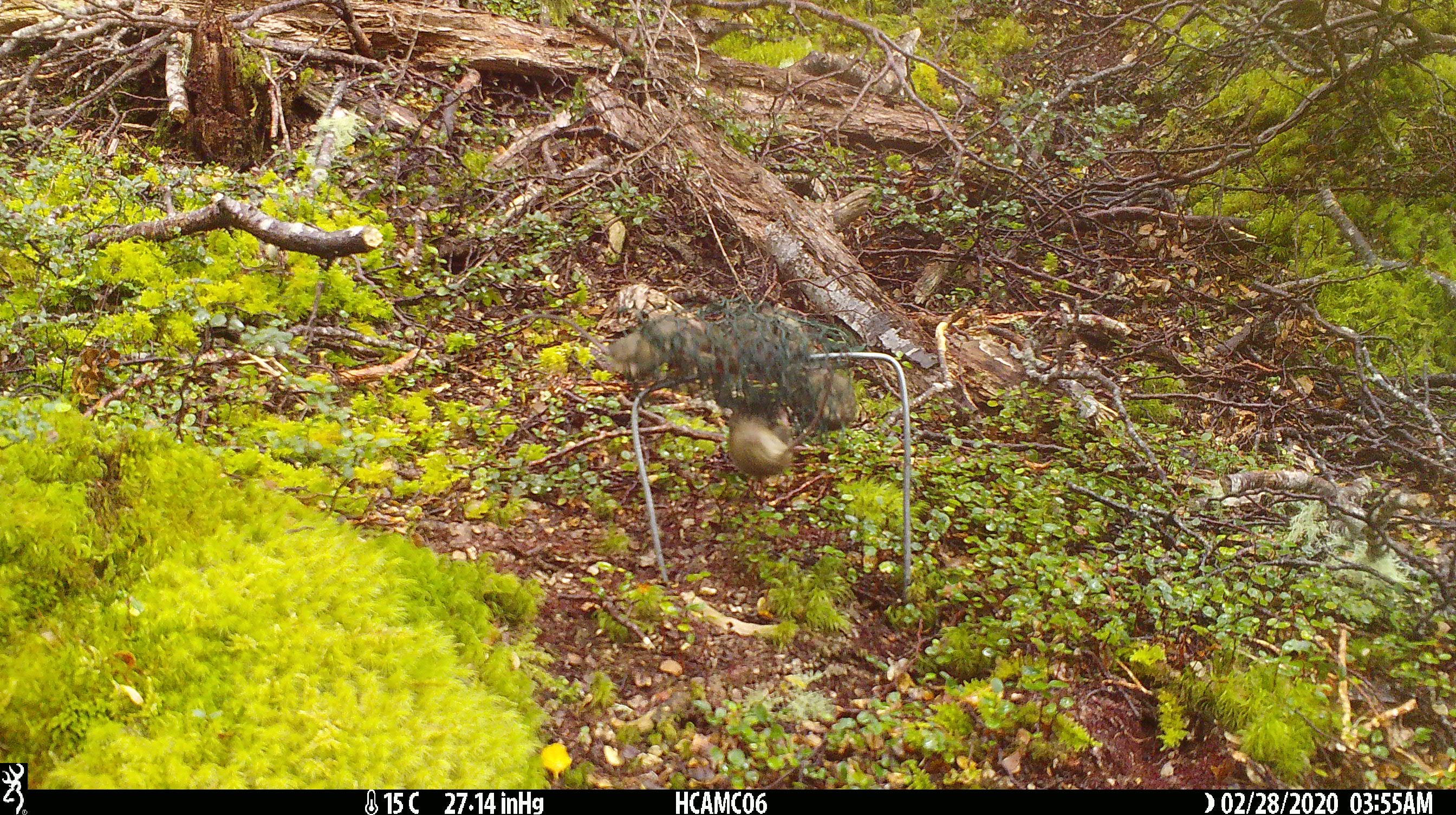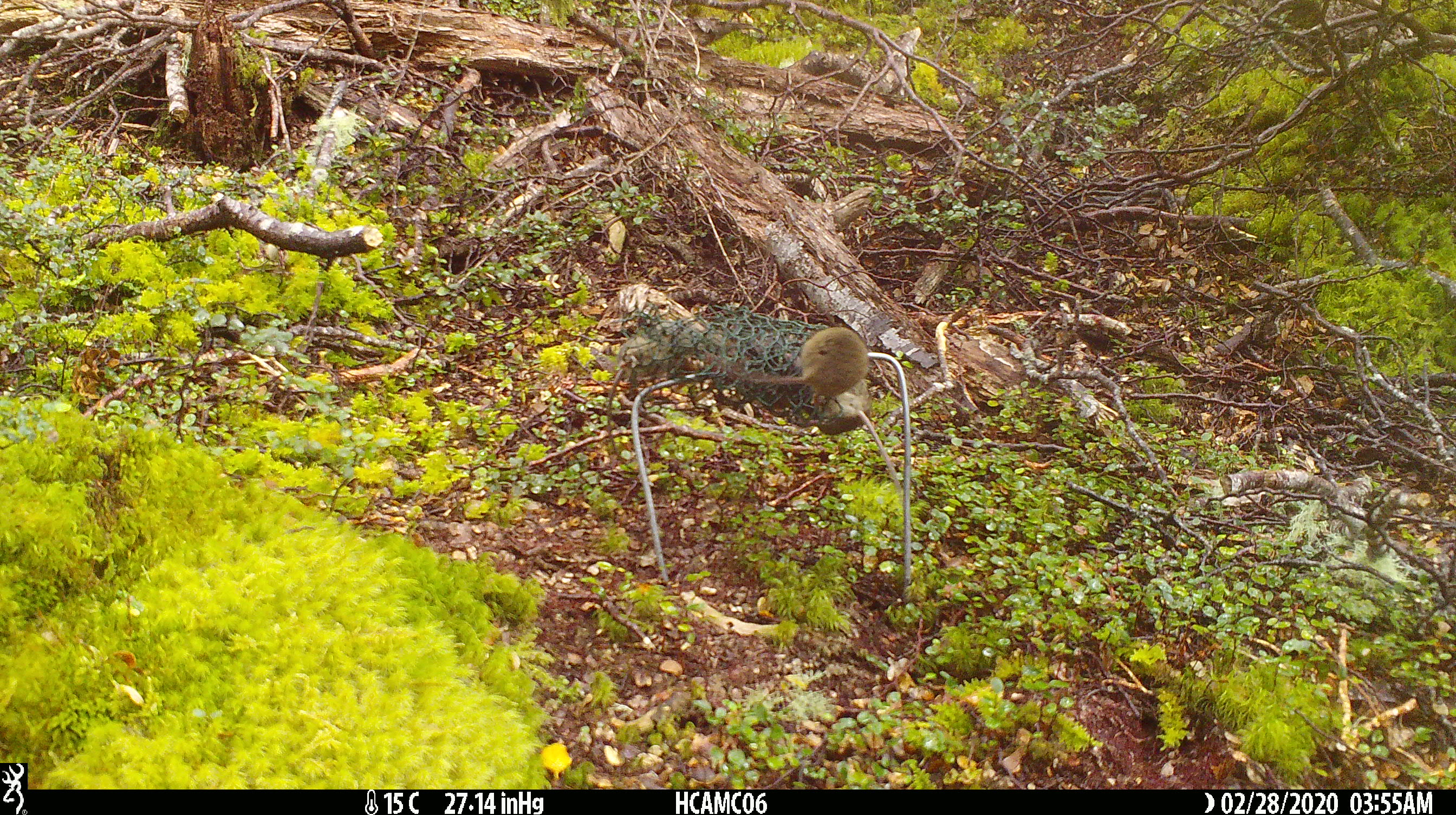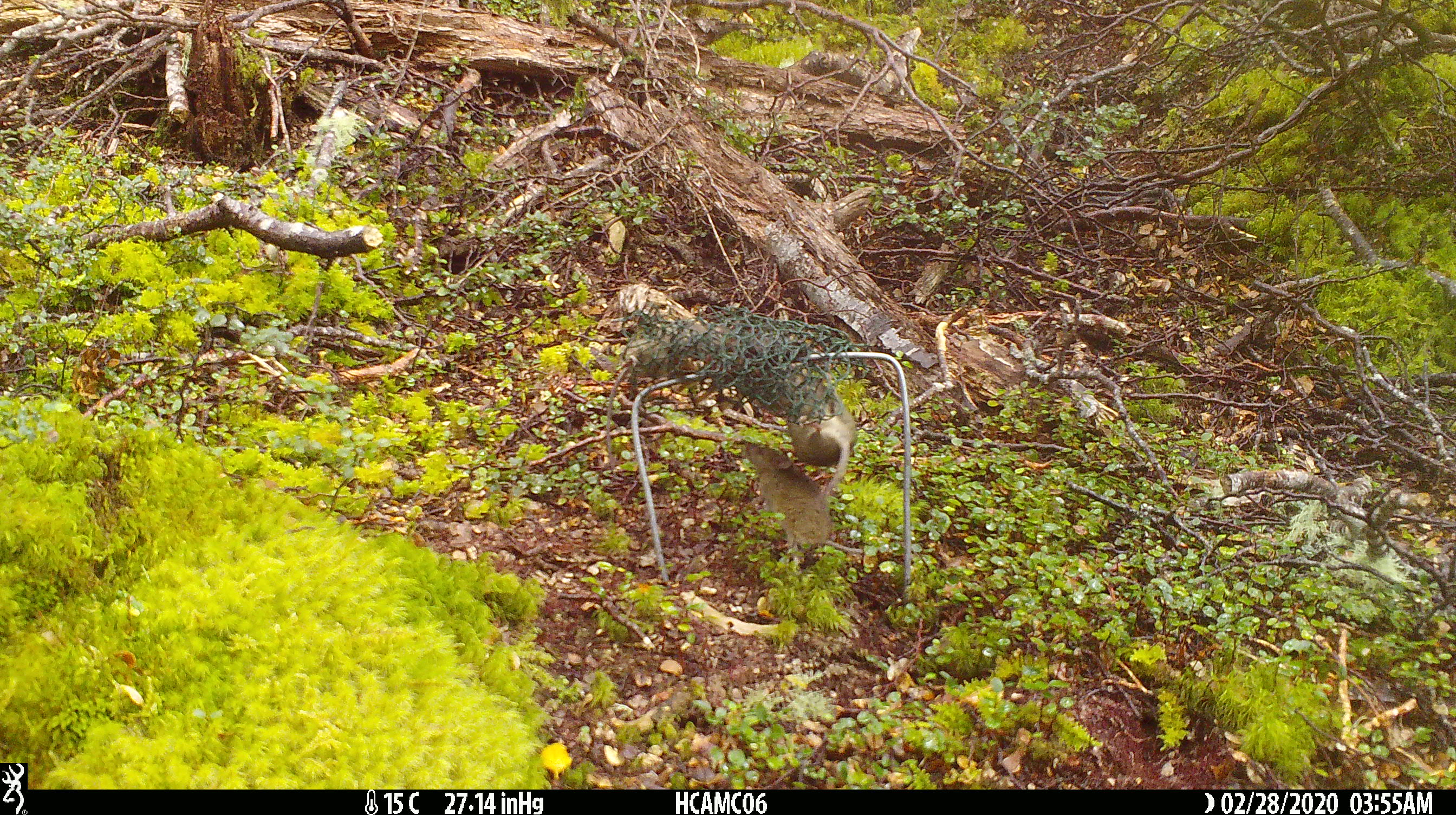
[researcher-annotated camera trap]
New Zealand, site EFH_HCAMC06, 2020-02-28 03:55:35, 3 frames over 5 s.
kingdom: Animalia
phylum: Chordata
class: Mammalia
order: Rodentia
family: Muridae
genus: Mus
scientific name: Mus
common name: mouse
Mouse (Mus).